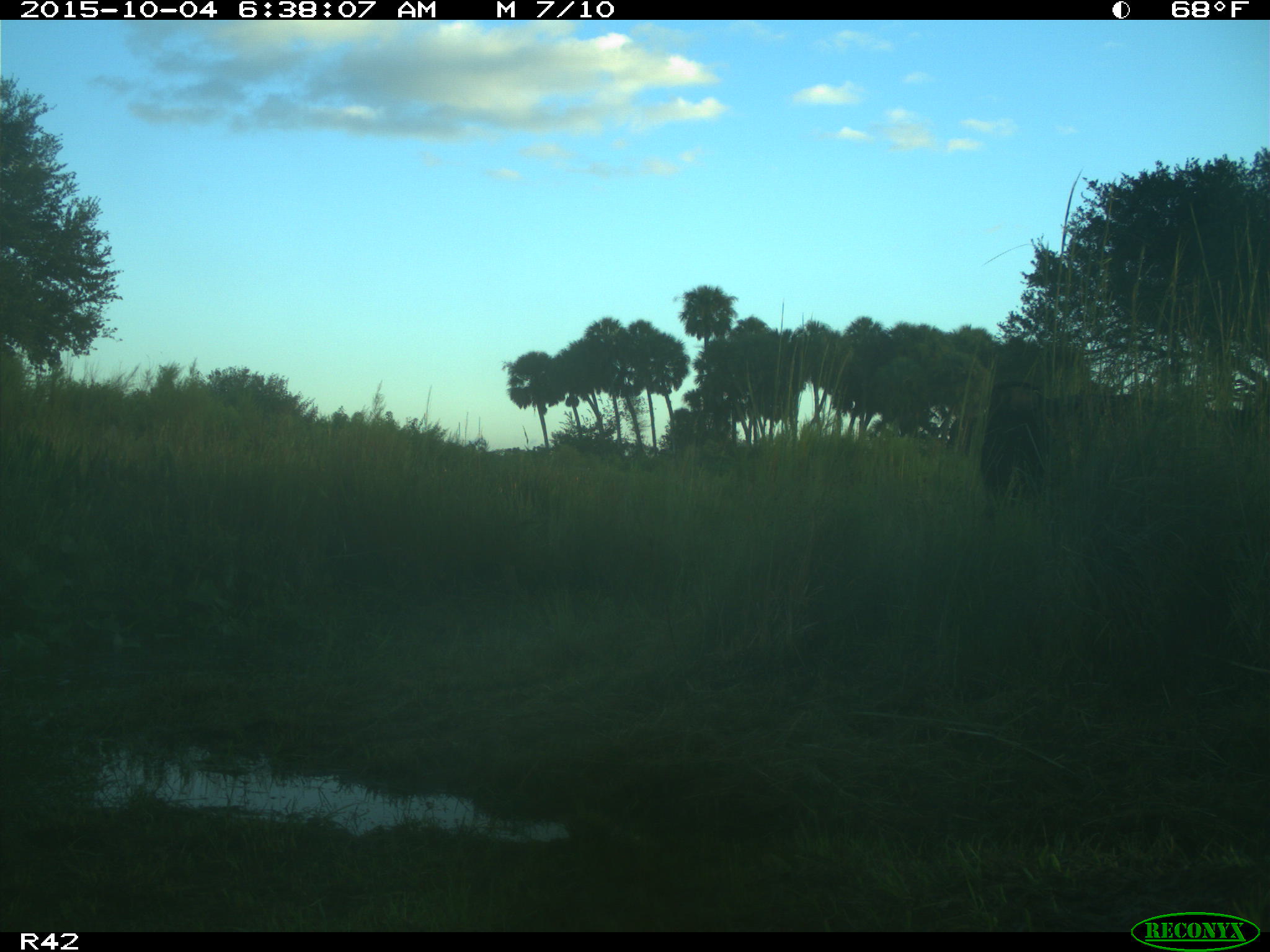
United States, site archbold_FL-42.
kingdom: Animalia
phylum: Chordata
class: Mammalia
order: Artiodactyla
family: Bovidae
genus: Bos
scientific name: Bos taurus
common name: domestic cow